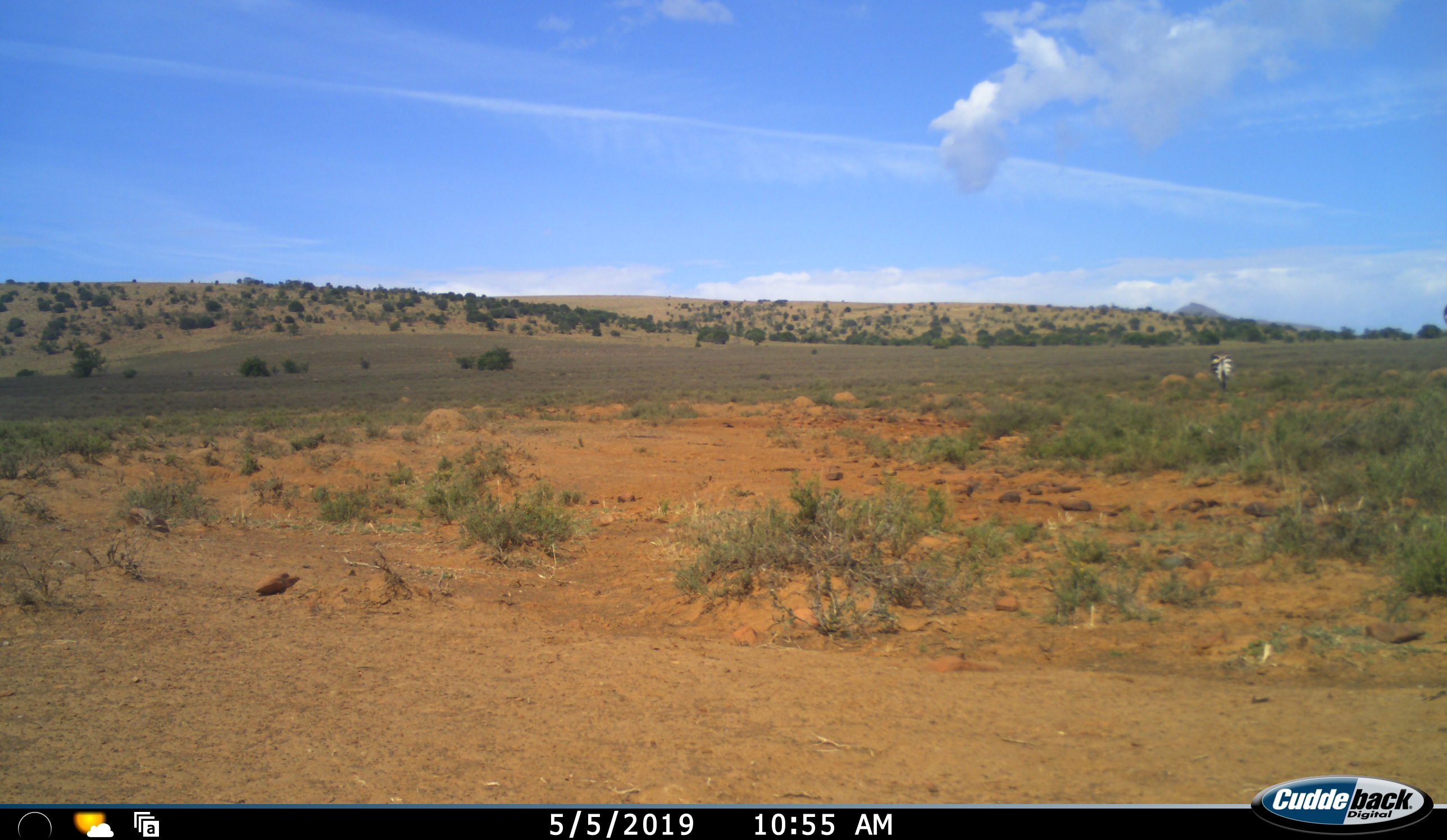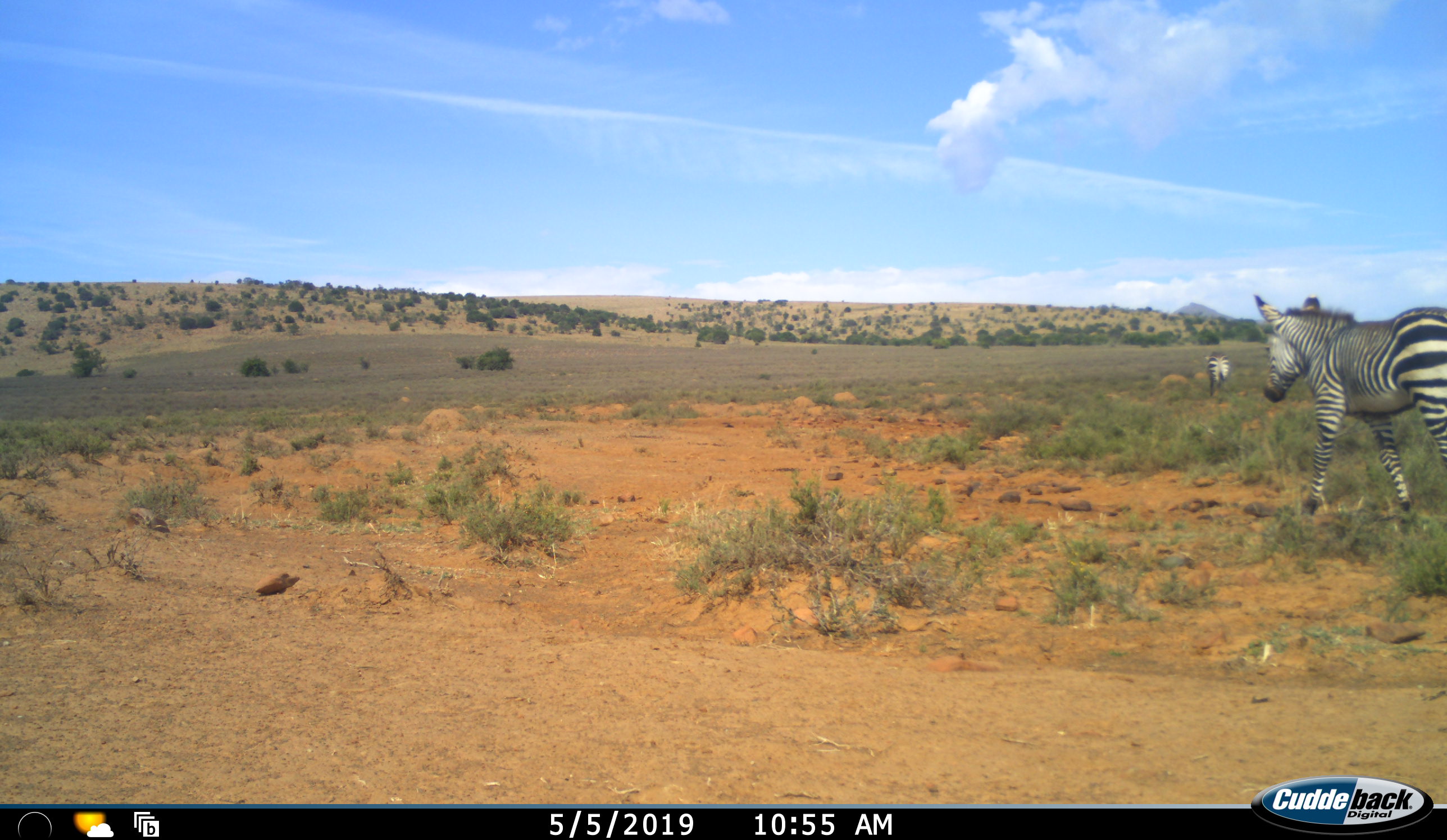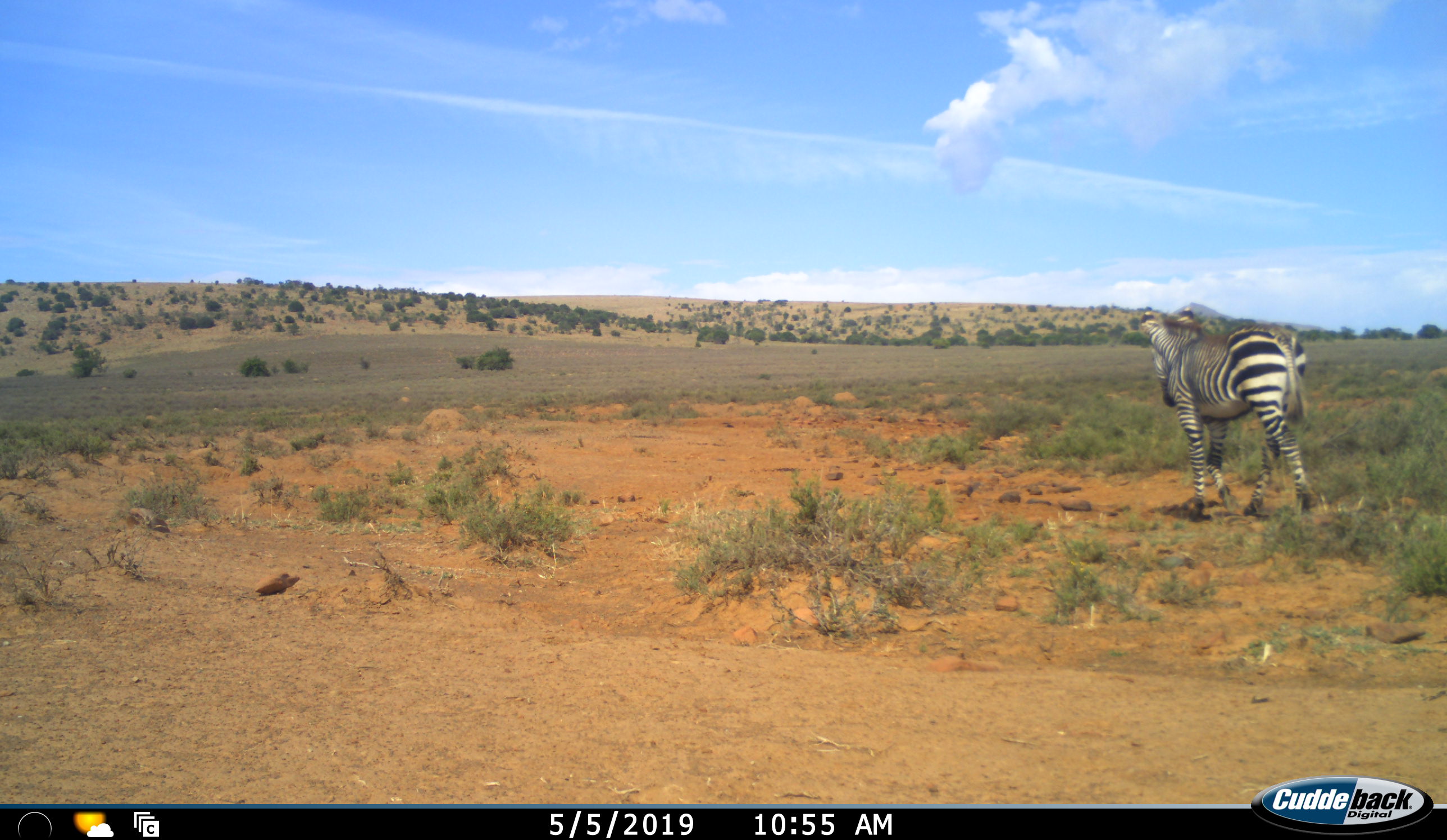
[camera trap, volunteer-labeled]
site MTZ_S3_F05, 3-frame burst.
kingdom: Animalia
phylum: Chordata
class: Mammalia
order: Perissodactyla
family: Equidae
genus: Equus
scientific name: Equus zebra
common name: mountain zebra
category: zebramountain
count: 2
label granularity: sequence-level